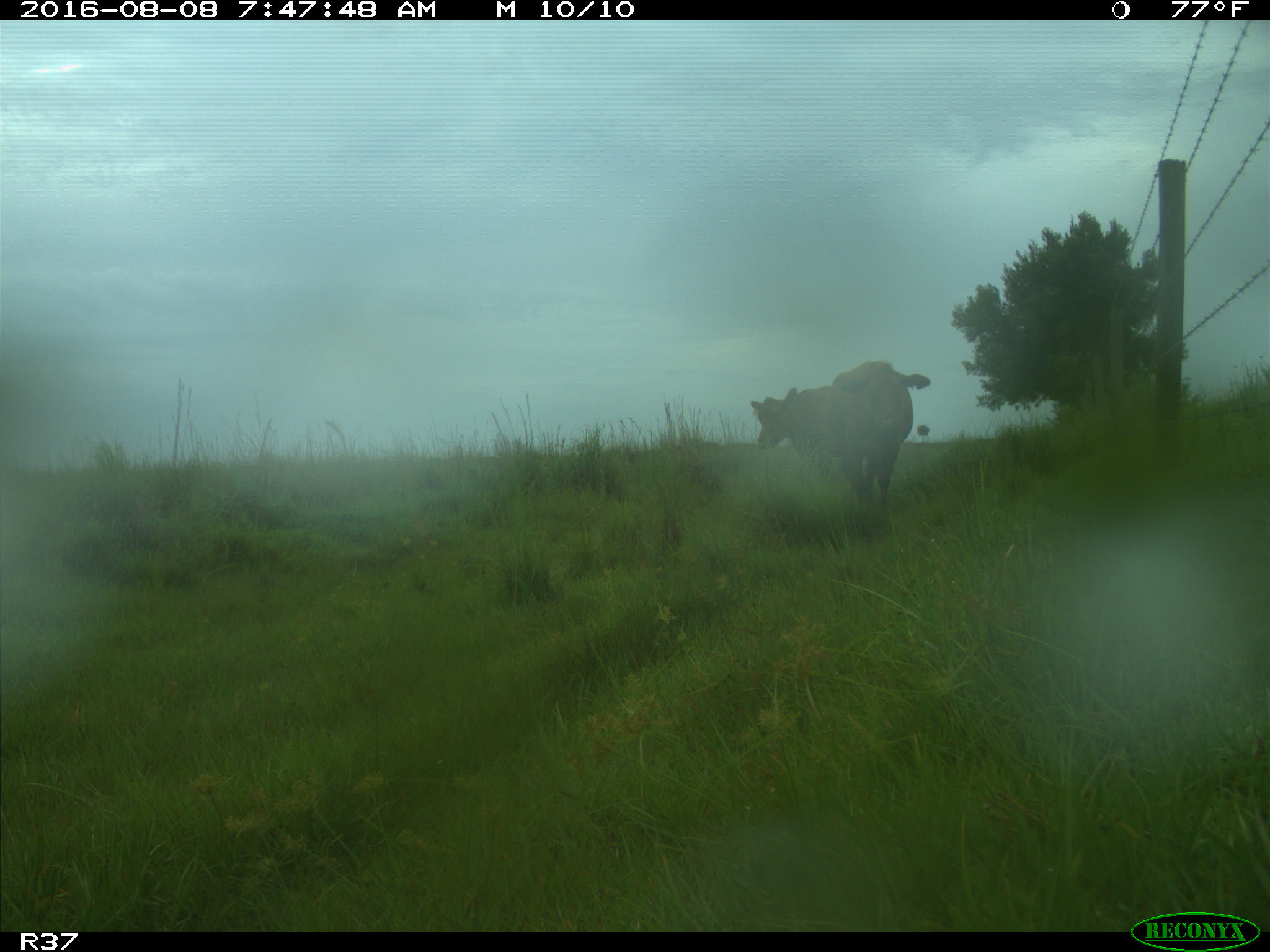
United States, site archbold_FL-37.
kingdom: Animalia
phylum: Chordata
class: Mammalia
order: Artiodactyla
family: Bovidae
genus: Bos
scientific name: Bos taurus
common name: domestic cow